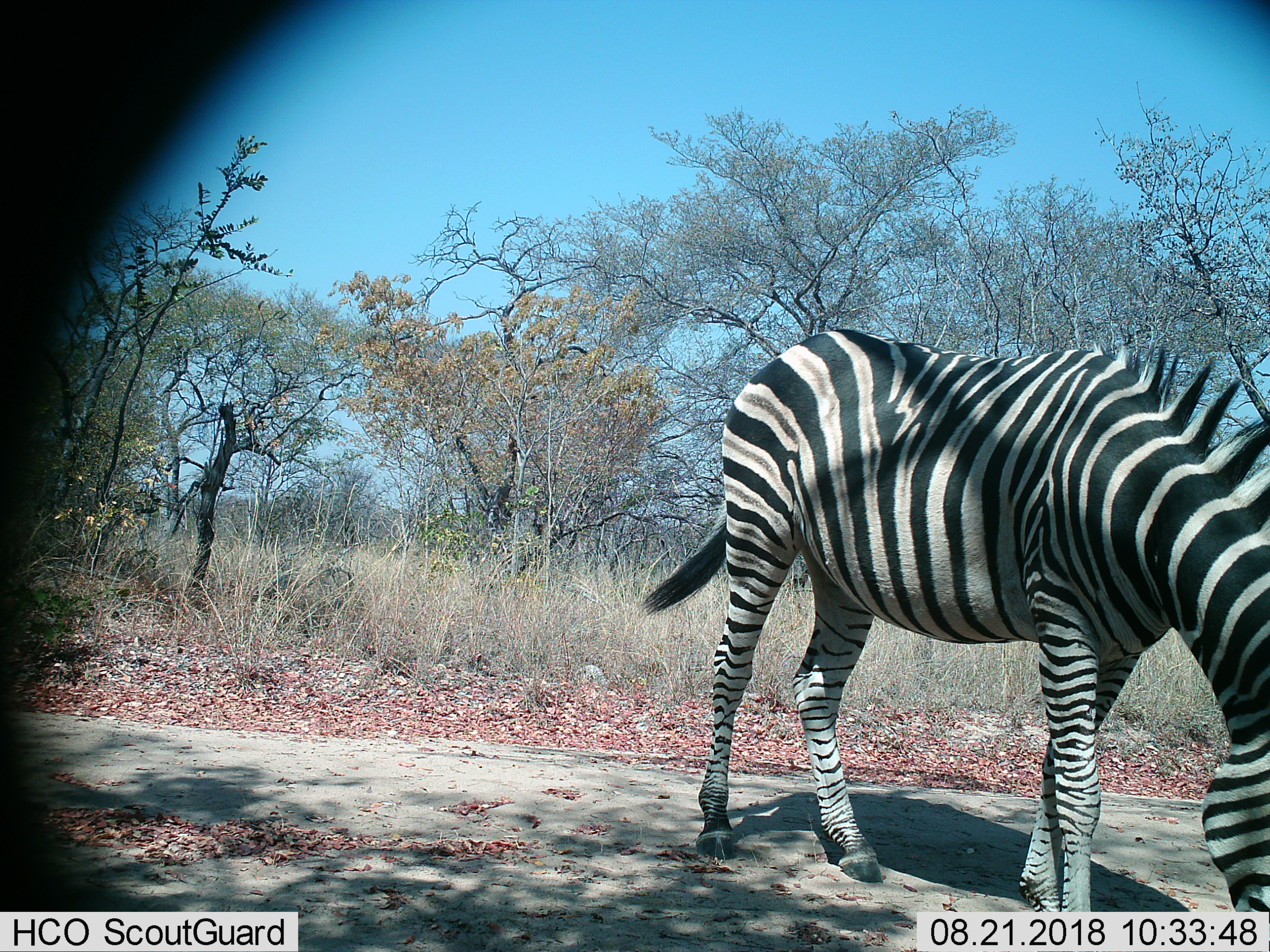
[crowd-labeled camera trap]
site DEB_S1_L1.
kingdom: Animalia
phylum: Chordata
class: Mammalia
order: Perissodactyla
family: Equidae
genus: Equus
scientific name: Equus quagga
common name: plains zebra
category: zebraplains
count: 1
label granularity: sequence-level